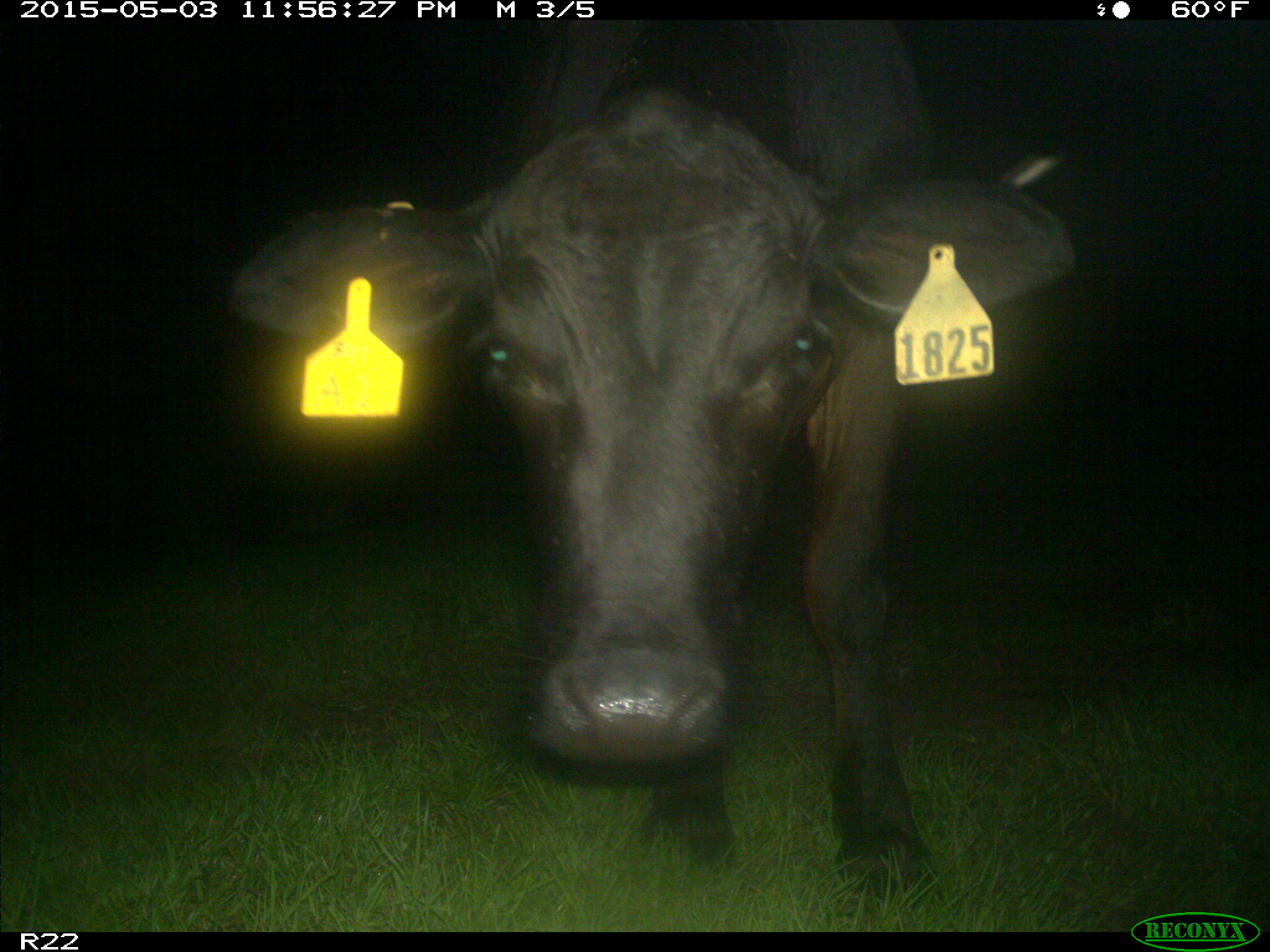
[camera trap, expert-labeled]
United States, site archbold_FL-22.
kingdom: Animalia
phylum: Chordata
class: Mammalia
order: Artiodactyla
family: Bovidae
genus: Bos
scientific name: Bos taurus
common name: domestic cow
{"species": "Bos taurus (domestic cow)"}